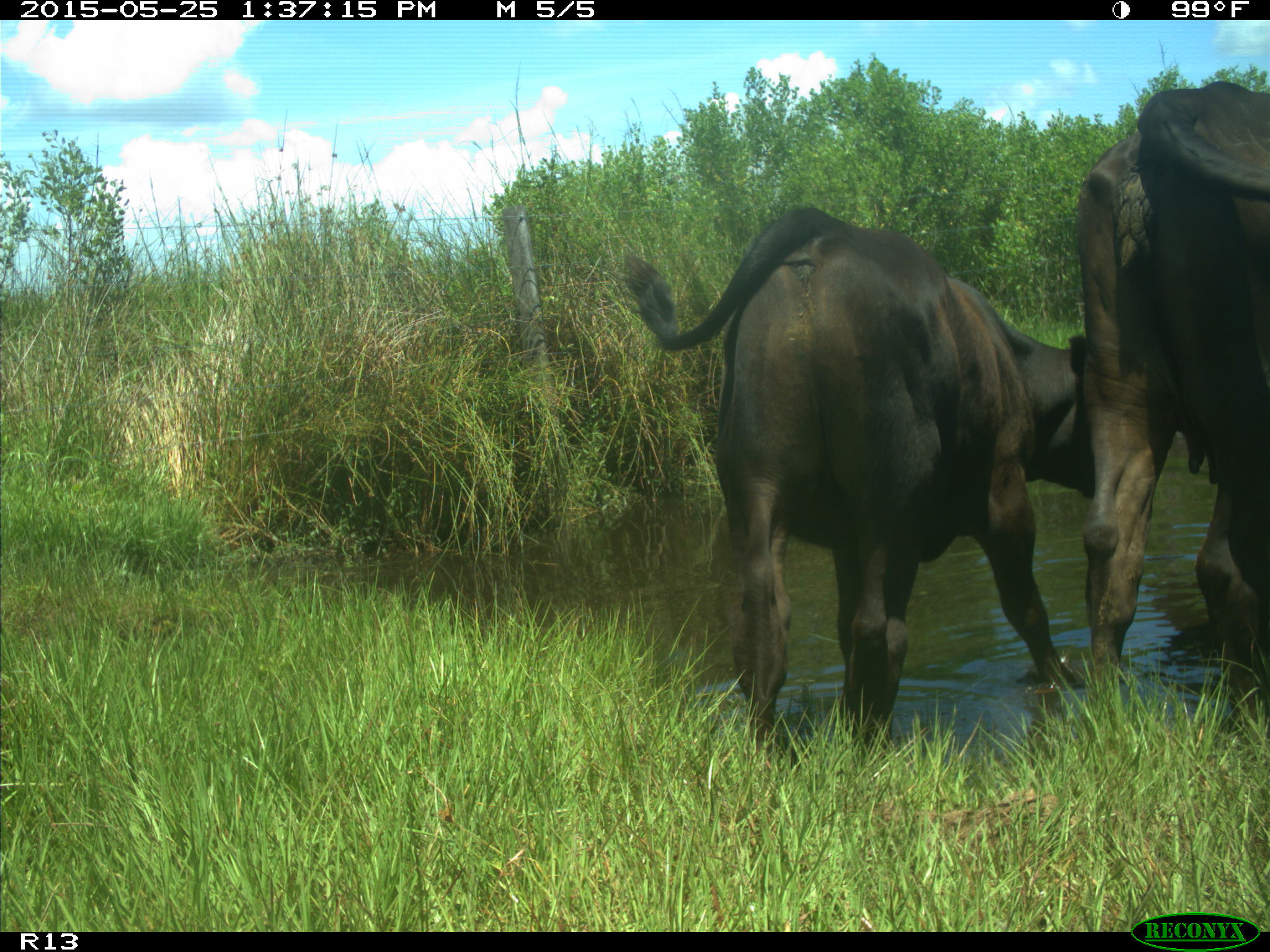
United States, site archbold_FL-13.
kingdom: Animalia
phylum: Chordata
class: Mammalia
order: Artiodactyla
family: Bovidae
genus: Bos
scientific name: Bos taurus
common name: domestic cow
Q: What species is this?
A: Bos taurus (domestic cow).